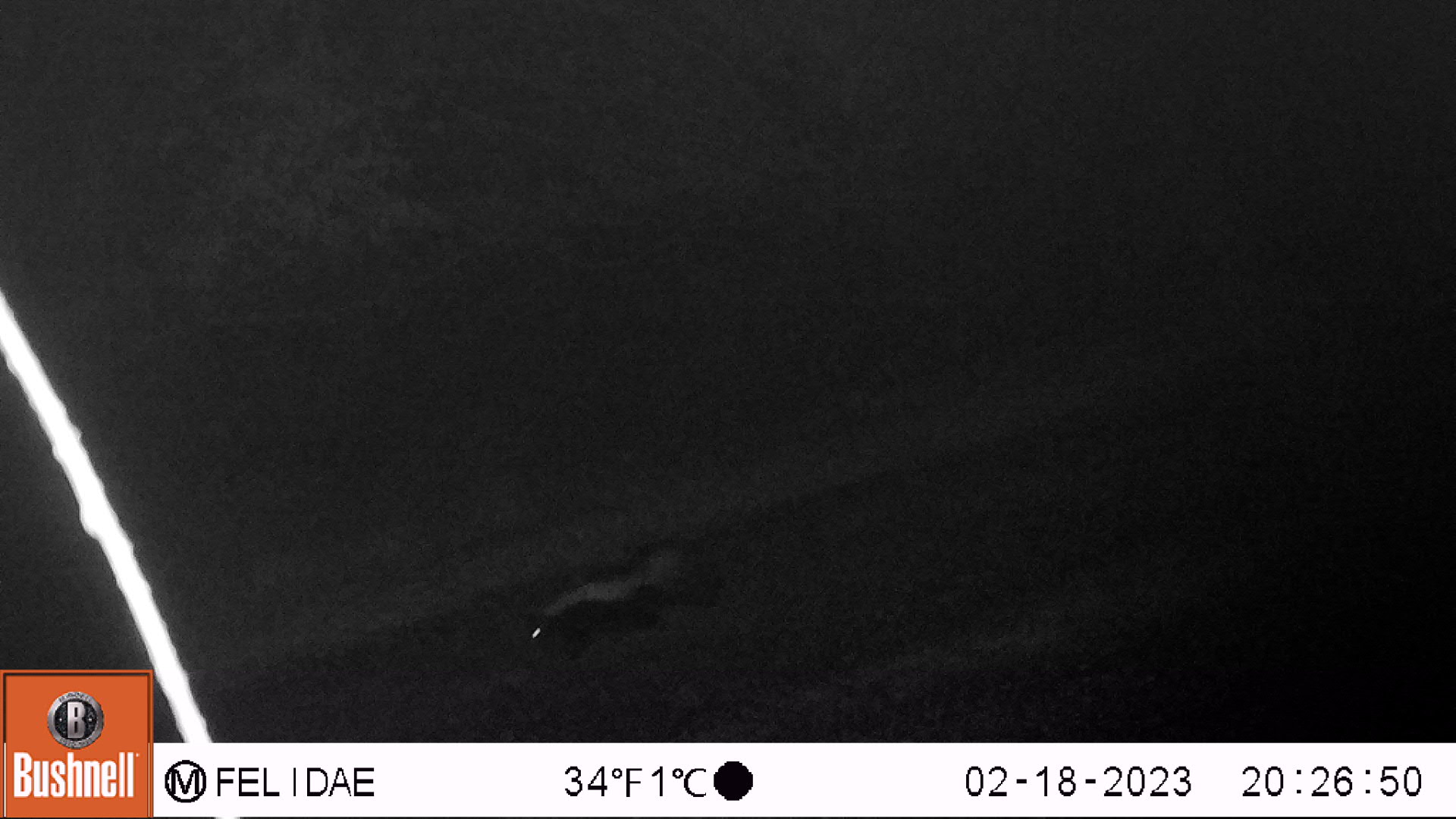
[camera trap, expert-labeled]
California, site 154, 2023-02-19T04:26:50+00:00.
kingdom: Animalia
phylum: Chordata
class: Mammalia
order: Carnivora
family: Mephitidae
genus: Mephitis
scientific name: Mephitis mephitis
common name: striped skunk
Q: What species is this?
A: Striped skunk (Mephitis mephitis).